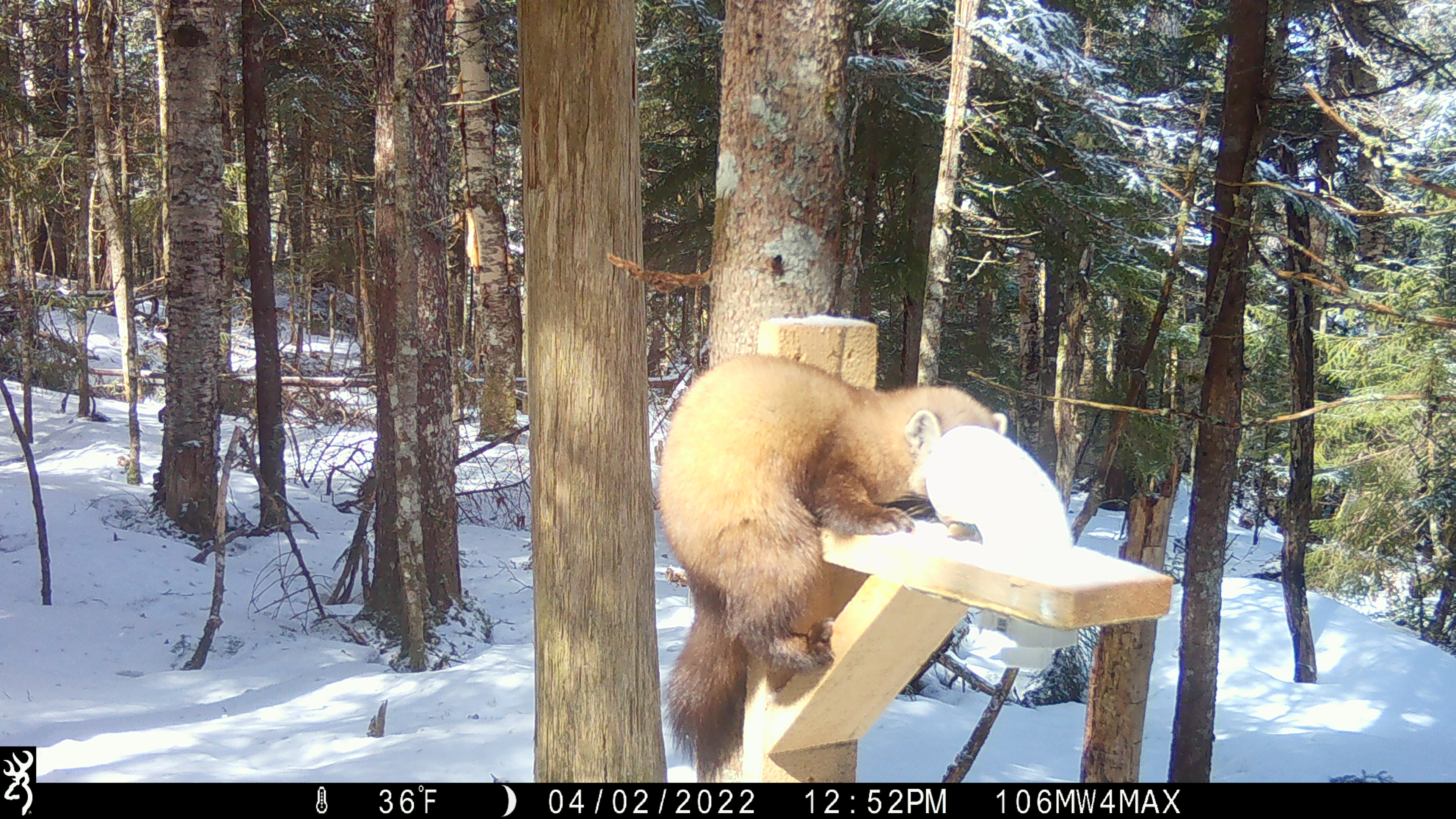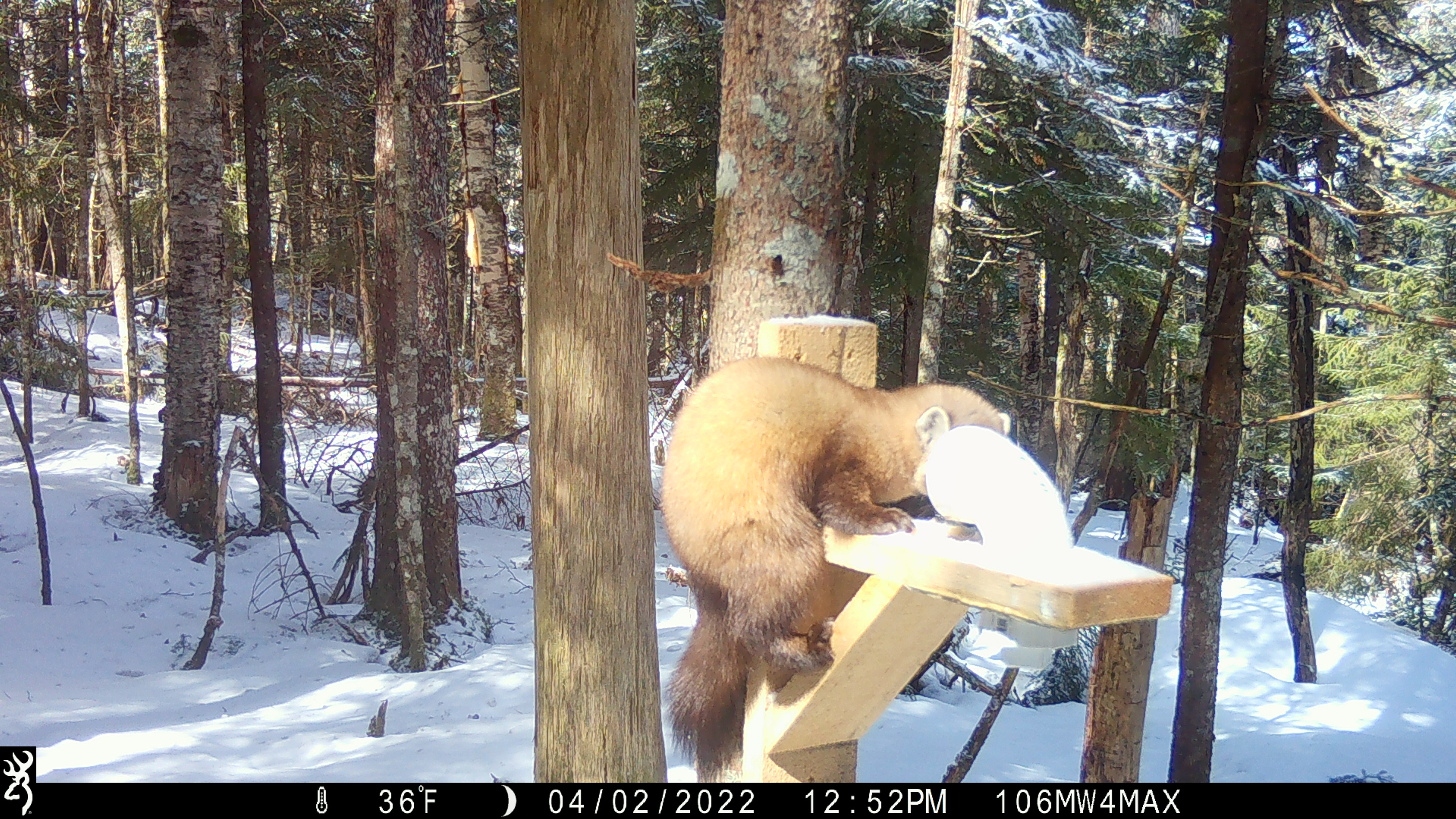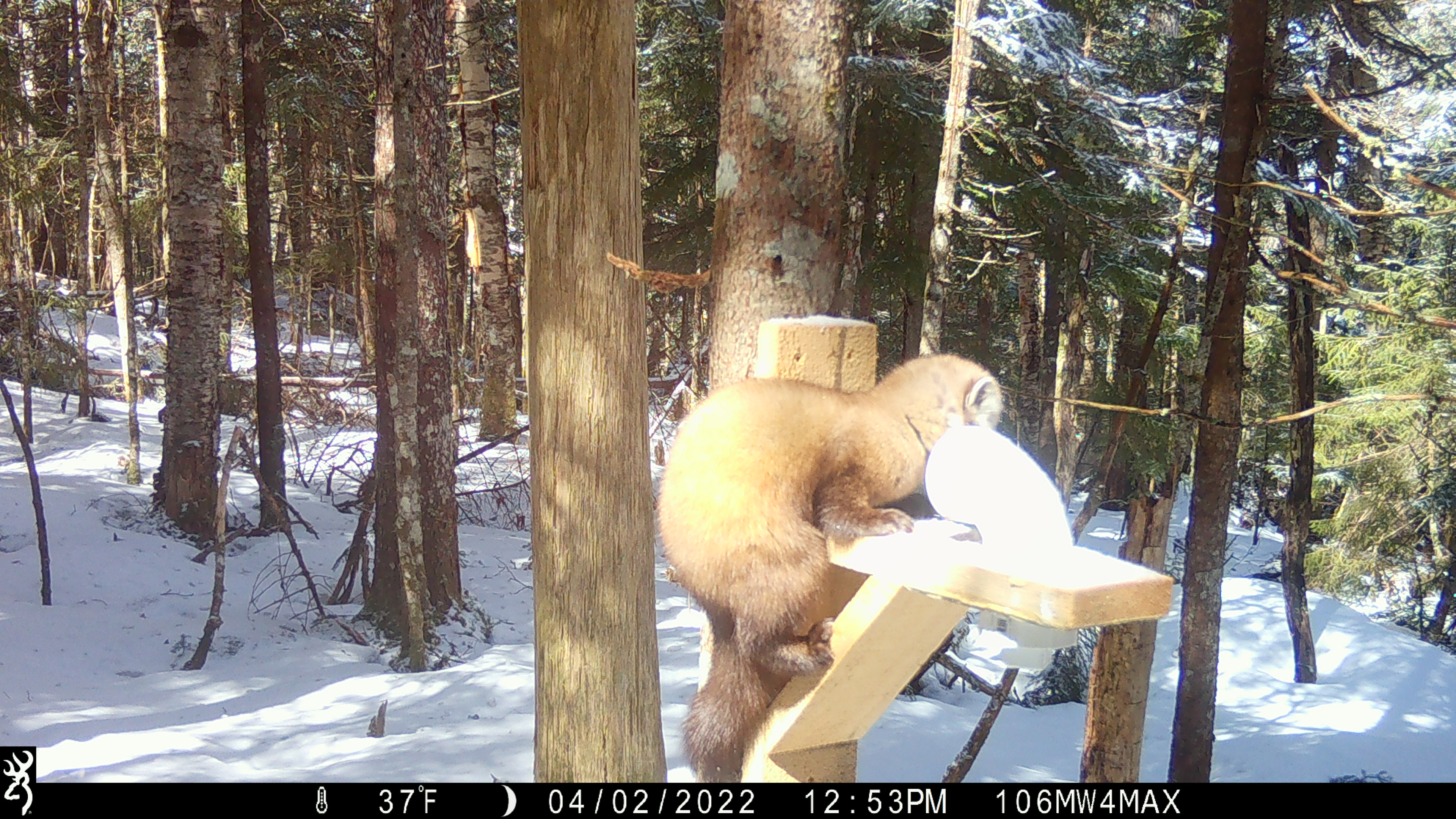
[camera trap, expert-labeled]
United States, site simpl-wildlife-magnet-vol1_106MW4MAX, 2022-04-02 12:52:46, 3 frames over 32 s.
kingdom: Animalia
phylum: Chordata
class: Mammalia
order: Carnivora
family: Mustelidae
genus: Martes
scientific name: Martes americana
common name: american marten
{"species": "american marten (Martes americana)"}